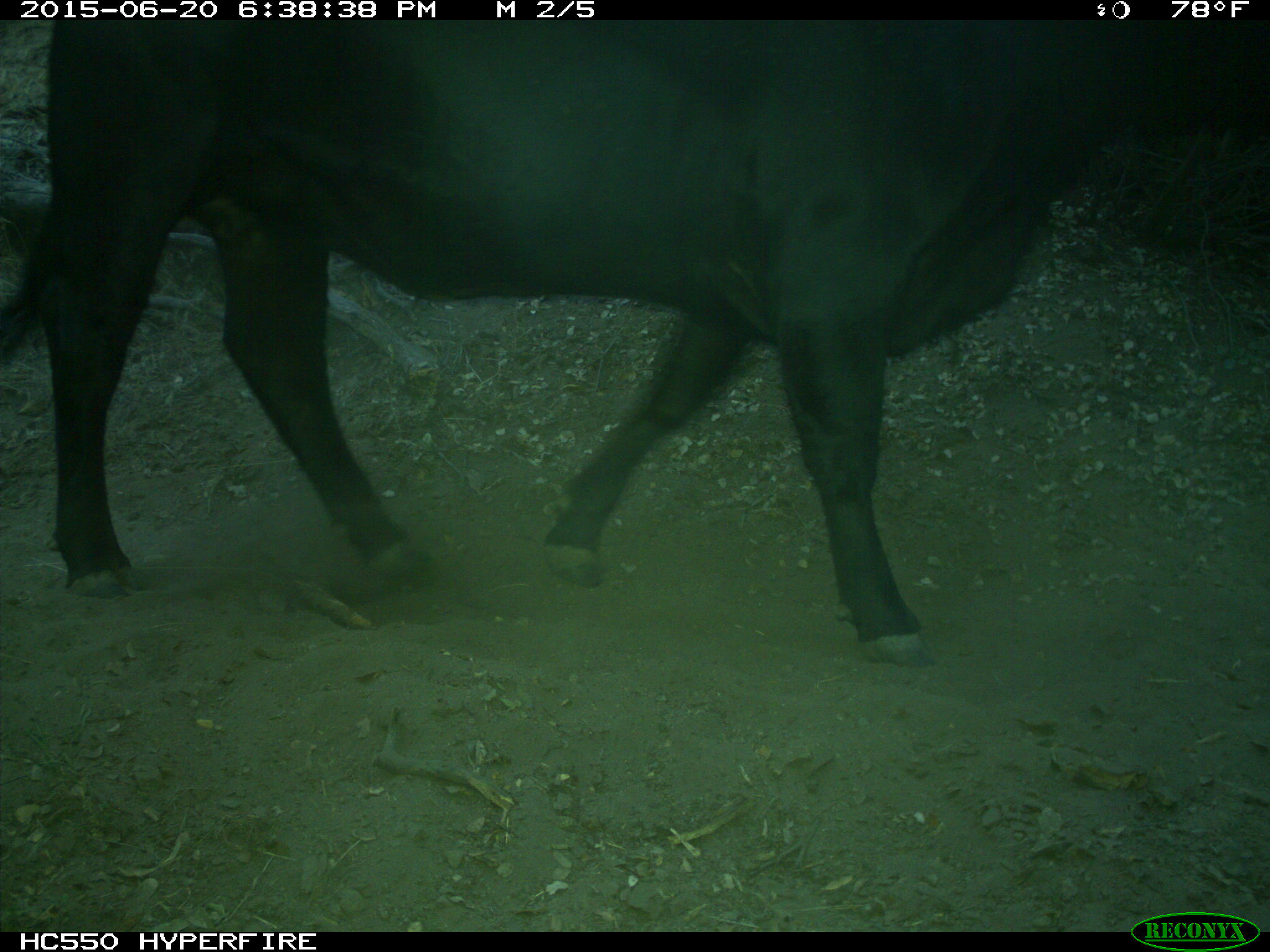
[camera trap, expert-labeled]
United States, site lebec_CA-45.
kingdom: Animalia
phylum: Chordata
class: Mammalia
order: Artiodactyla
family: Bovidae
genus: Bos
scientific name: Bos taurus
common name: domestic cow